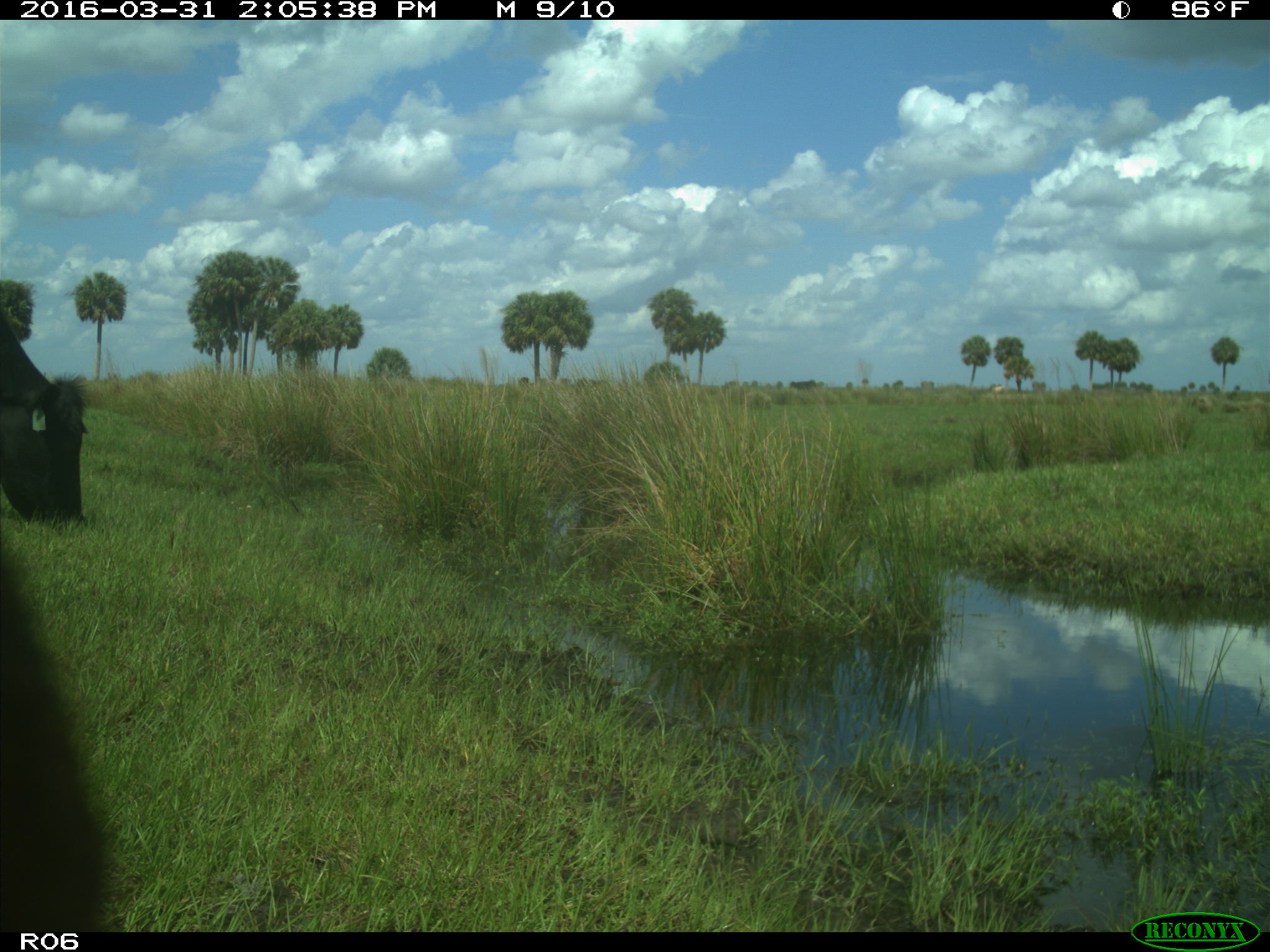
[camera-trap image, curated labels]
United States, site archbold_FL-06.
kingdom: Animalia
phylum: Chordata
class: Mammalia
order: Artiodactyla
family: Bovidae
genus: Bos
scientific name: Bos taurus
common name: domestic cow